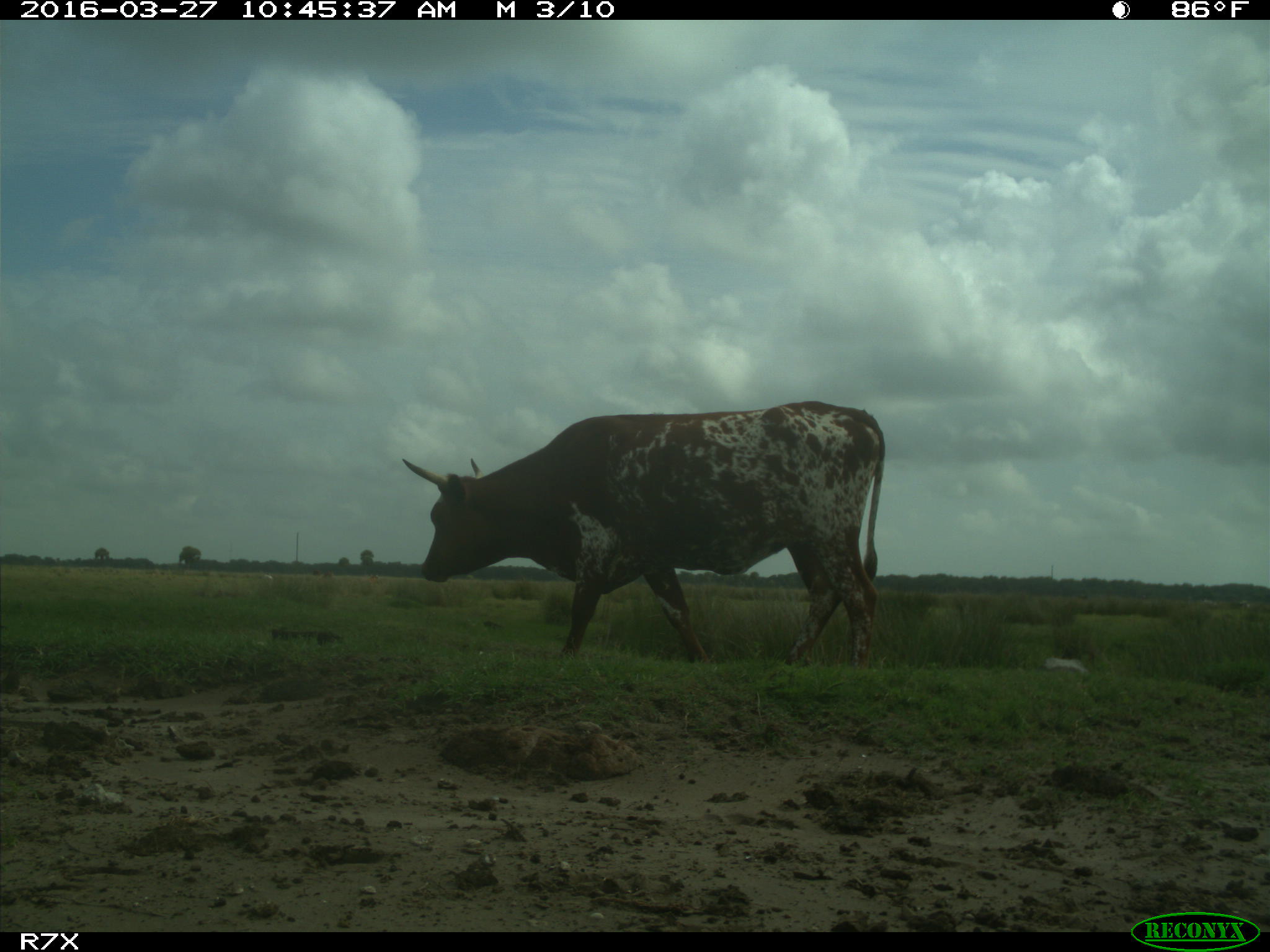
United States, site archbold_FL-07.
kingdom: Animalia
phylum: Chordata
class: Mammalia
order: Artiodactyla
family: Bovidae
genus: Bos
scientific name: Bos taurus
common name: domestic cow